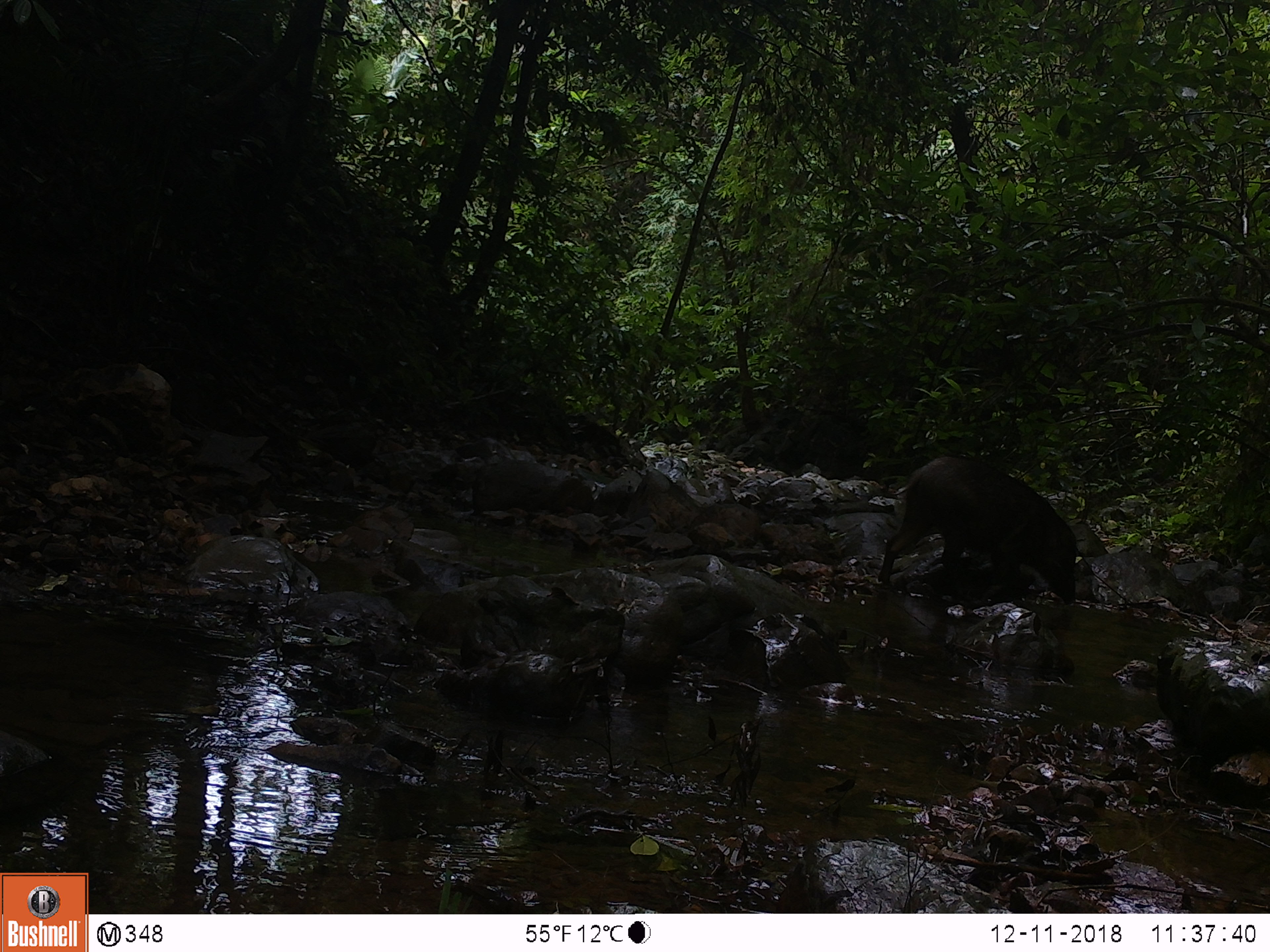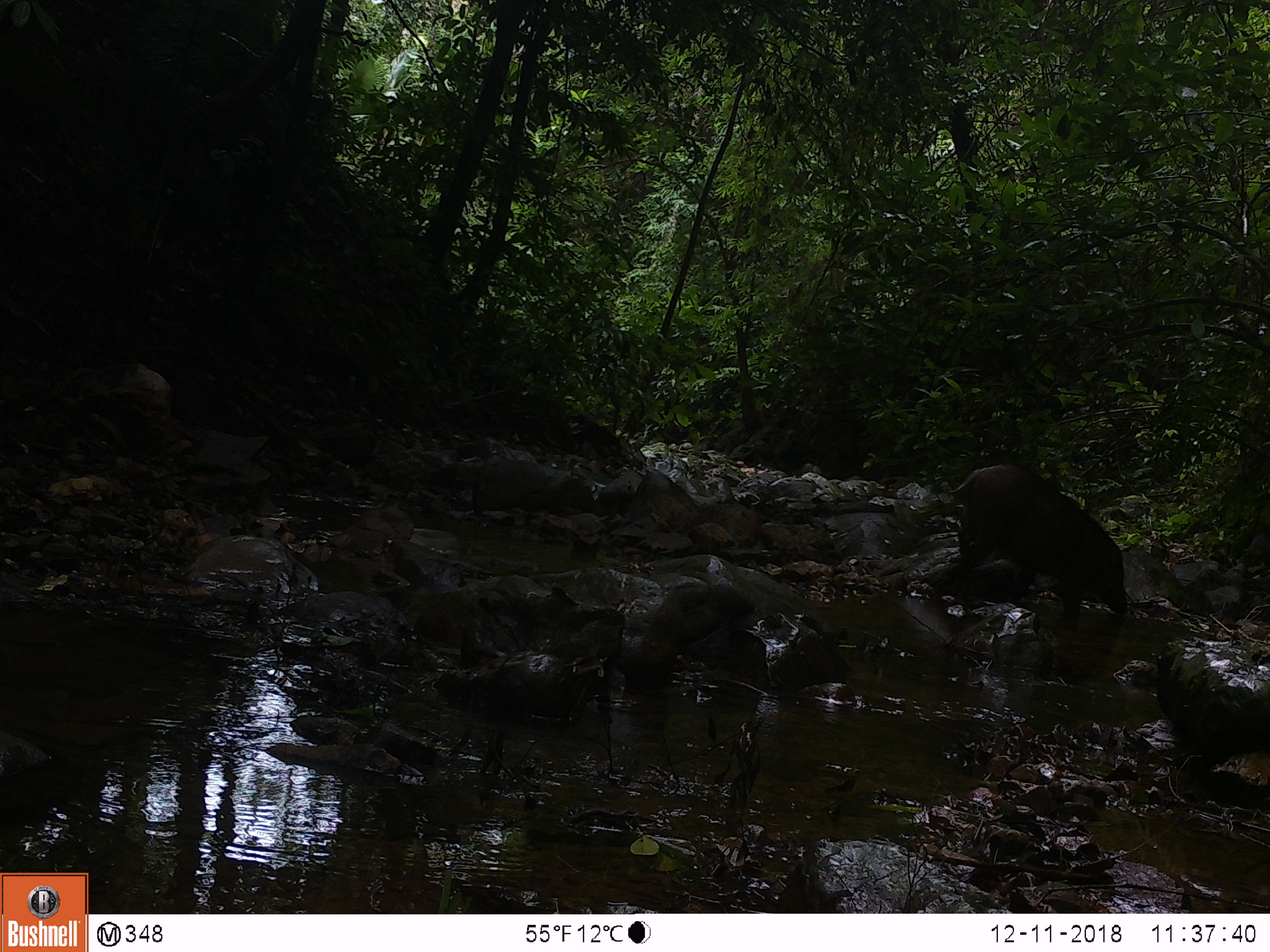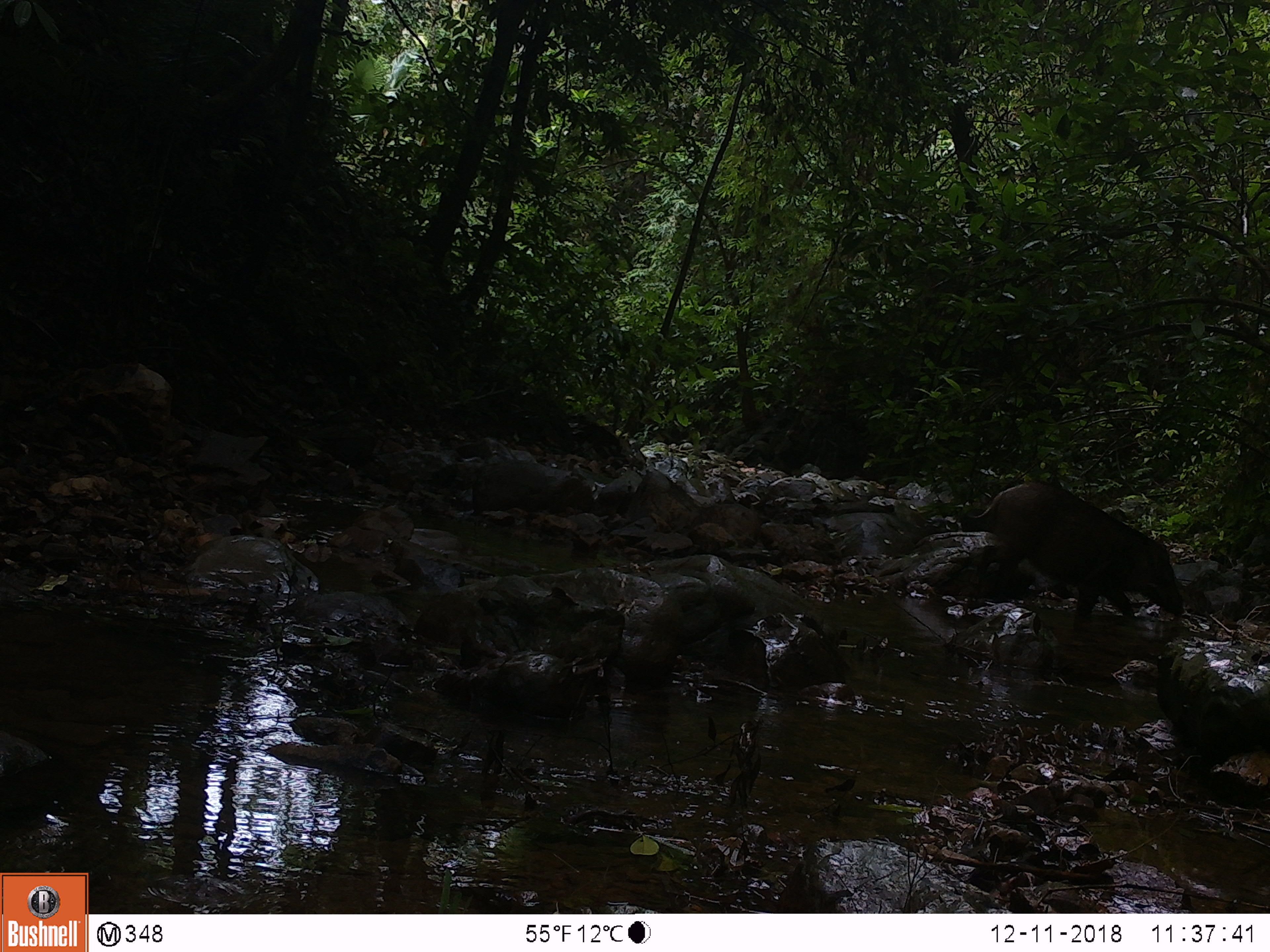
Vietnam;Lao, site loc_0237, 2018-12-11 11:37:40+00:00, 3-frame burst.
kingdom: Animalia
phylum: Chordata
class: Mammalia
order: Artiodactyla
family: Suidae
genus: Sus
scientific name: Sus scrofa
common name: eurasian wild pig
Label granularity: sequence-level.